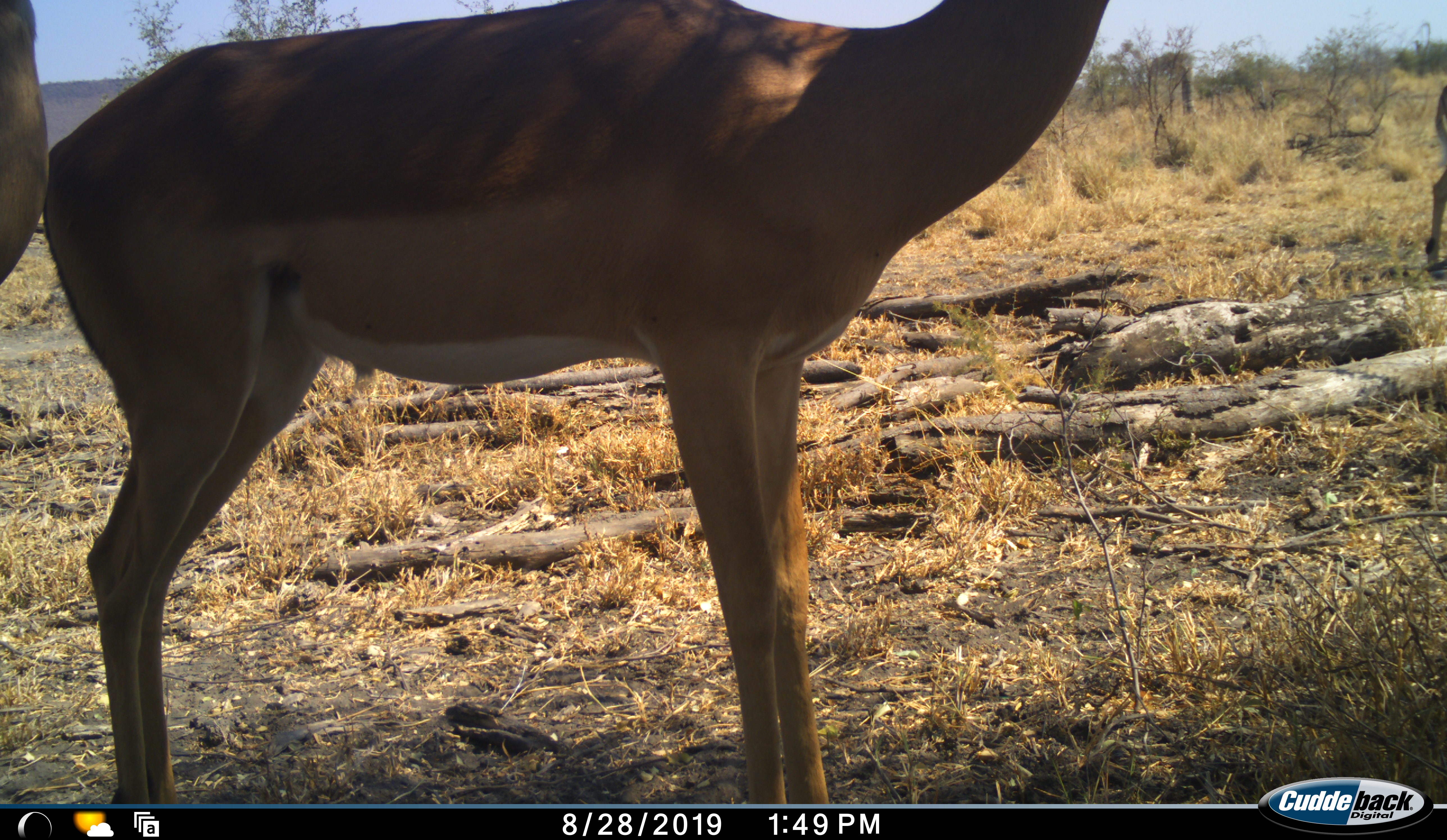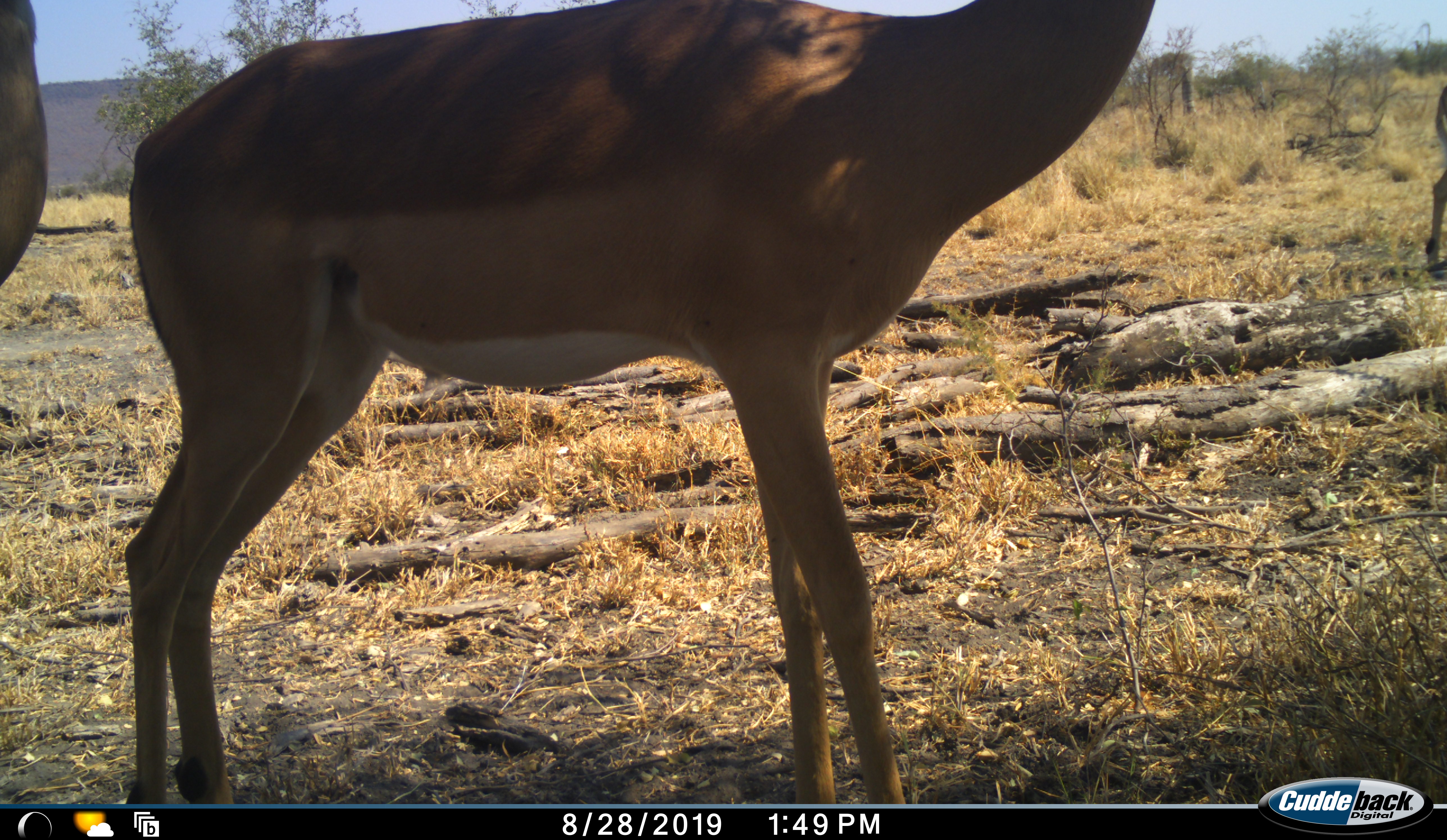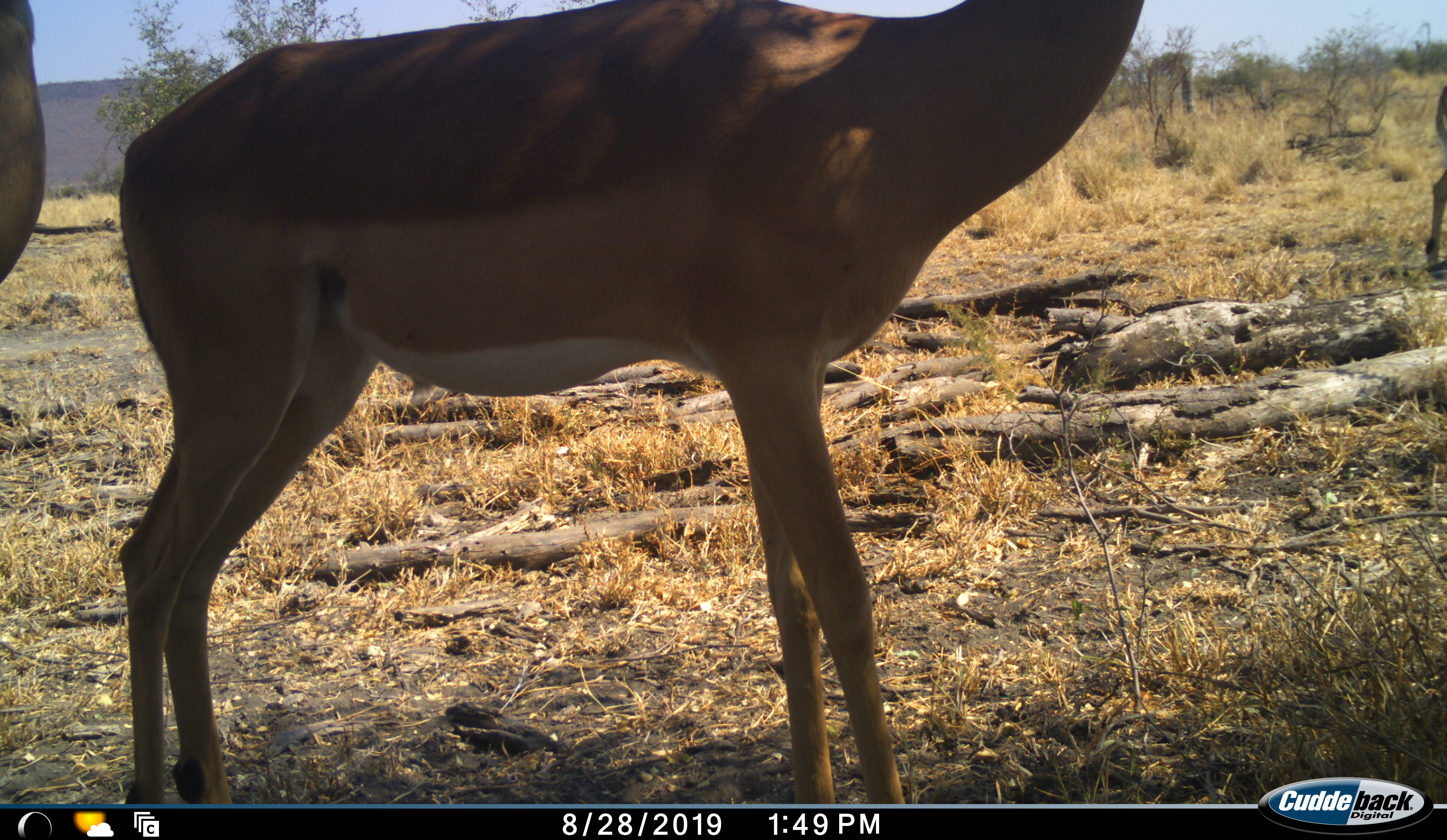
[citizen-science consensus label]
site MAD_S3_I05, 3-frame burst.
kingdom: Animalia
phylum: Chordata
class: Mammalia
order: Artiodactyla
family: Bovidae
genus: Aepyceros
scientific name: Aepyceros melampus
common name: impala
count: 2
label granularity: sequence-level